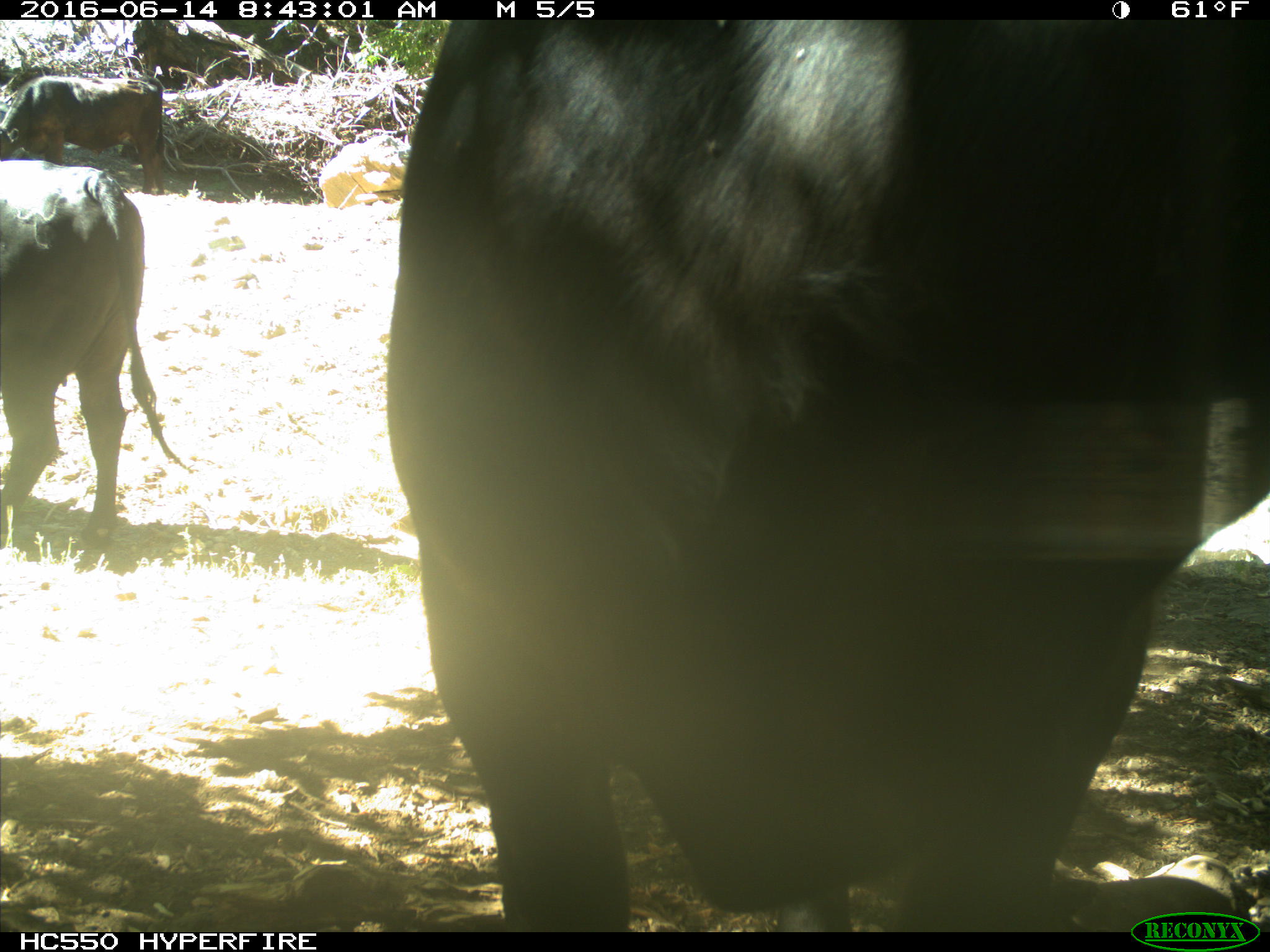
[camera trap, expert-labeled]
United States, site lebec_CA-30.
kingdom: Animalia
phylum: Chordata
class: Mammalia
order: Artiodactyla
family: Bovidae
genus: Bos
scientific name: Bos taurus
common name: domestic cow